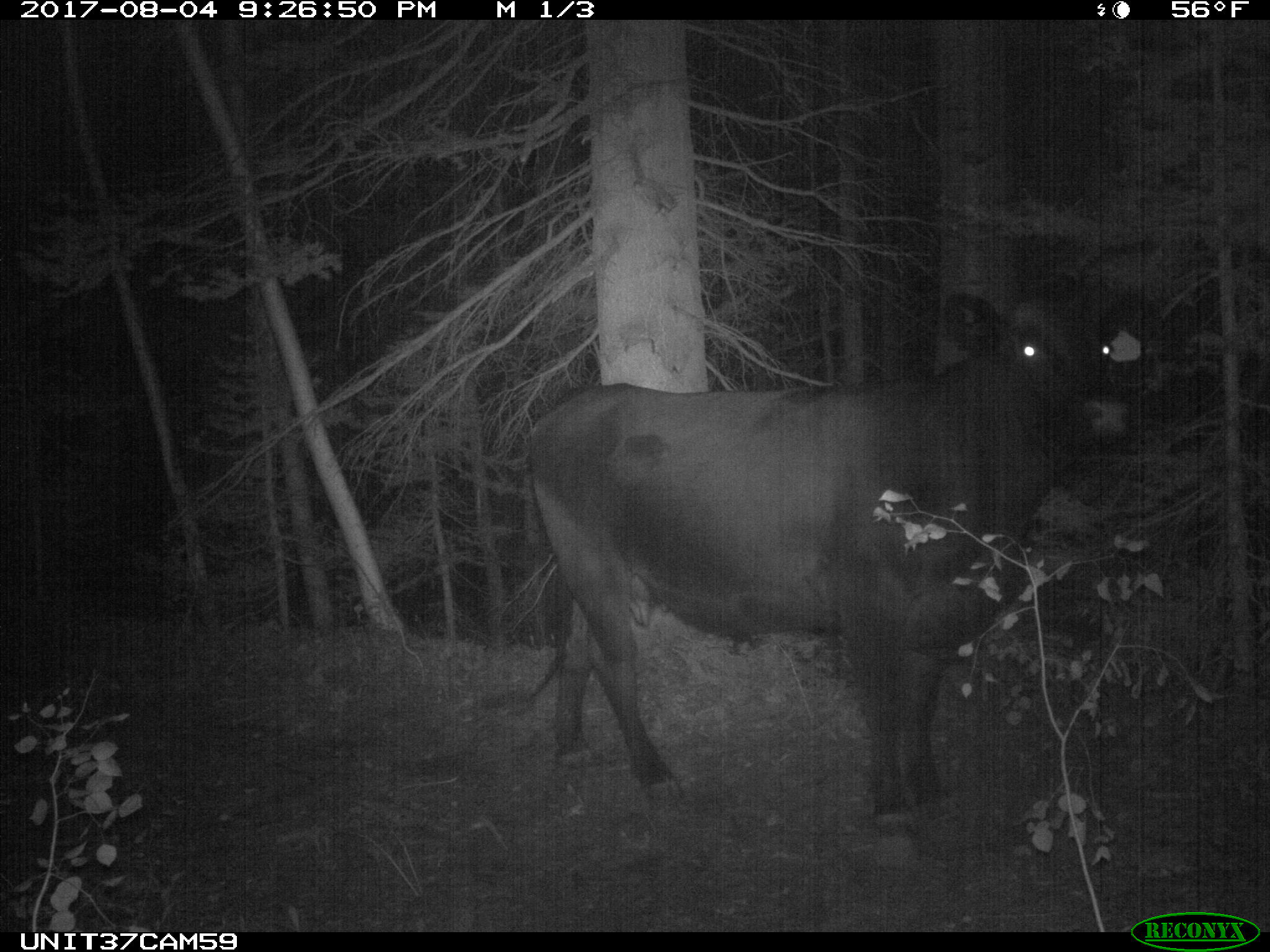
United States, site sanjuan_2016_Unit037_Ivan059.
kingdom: Animalia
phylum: Chordata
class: Mammalia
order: Artiodactyla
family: Bovidae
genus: Bos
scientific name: Bos taurus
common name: domestic cow